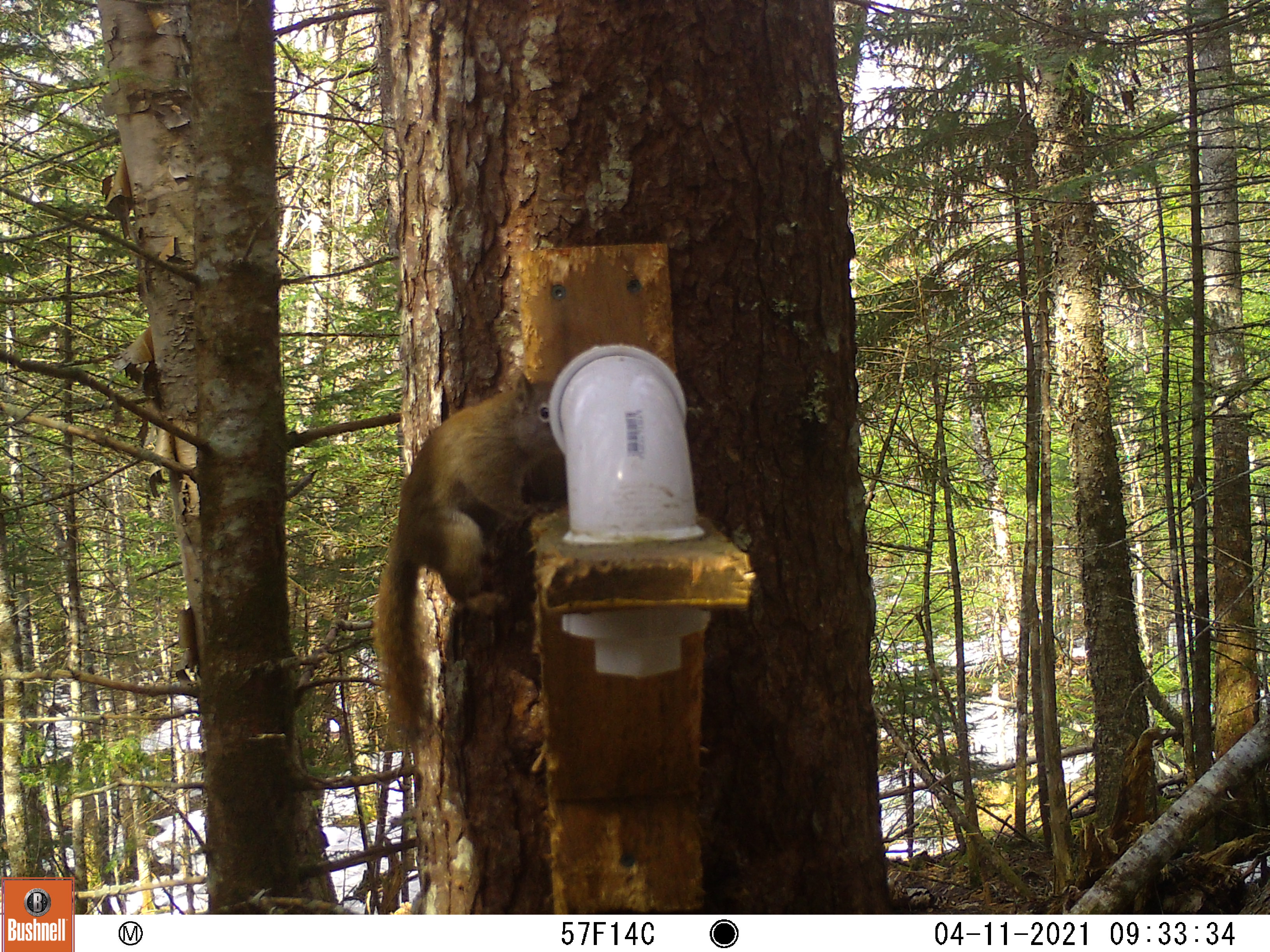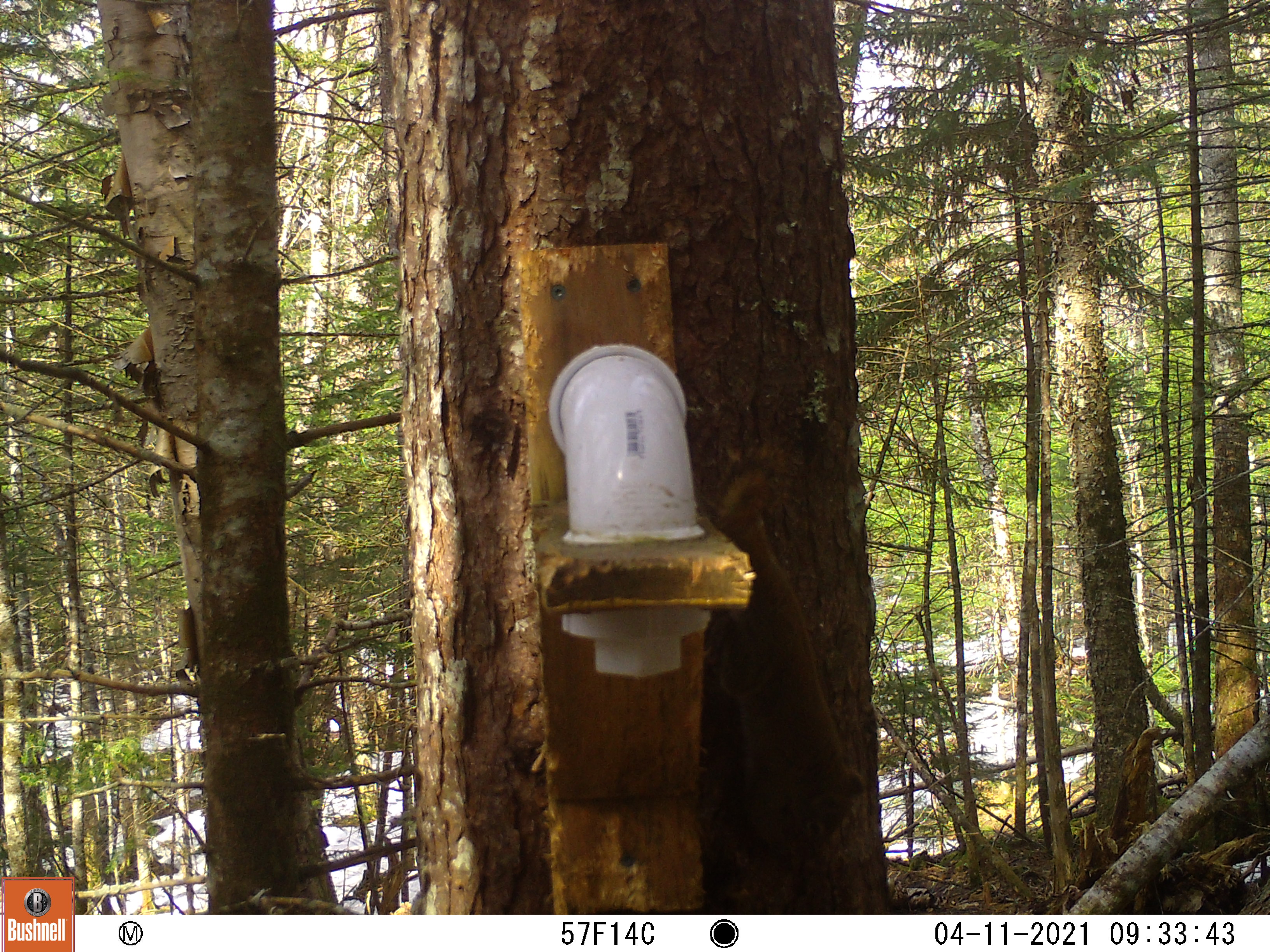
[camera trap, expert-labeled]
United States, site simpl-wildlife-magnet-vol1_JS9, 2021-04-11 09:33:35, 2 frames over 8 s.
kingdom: Animalia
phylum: Chordata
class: Mammalia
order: Rodentia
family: Sciuridae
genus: Tamiasciurus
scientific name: Tamiasciurus hudsonicus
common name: red squirrel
Red squirrel (Tamiasciurus hudsonicus).